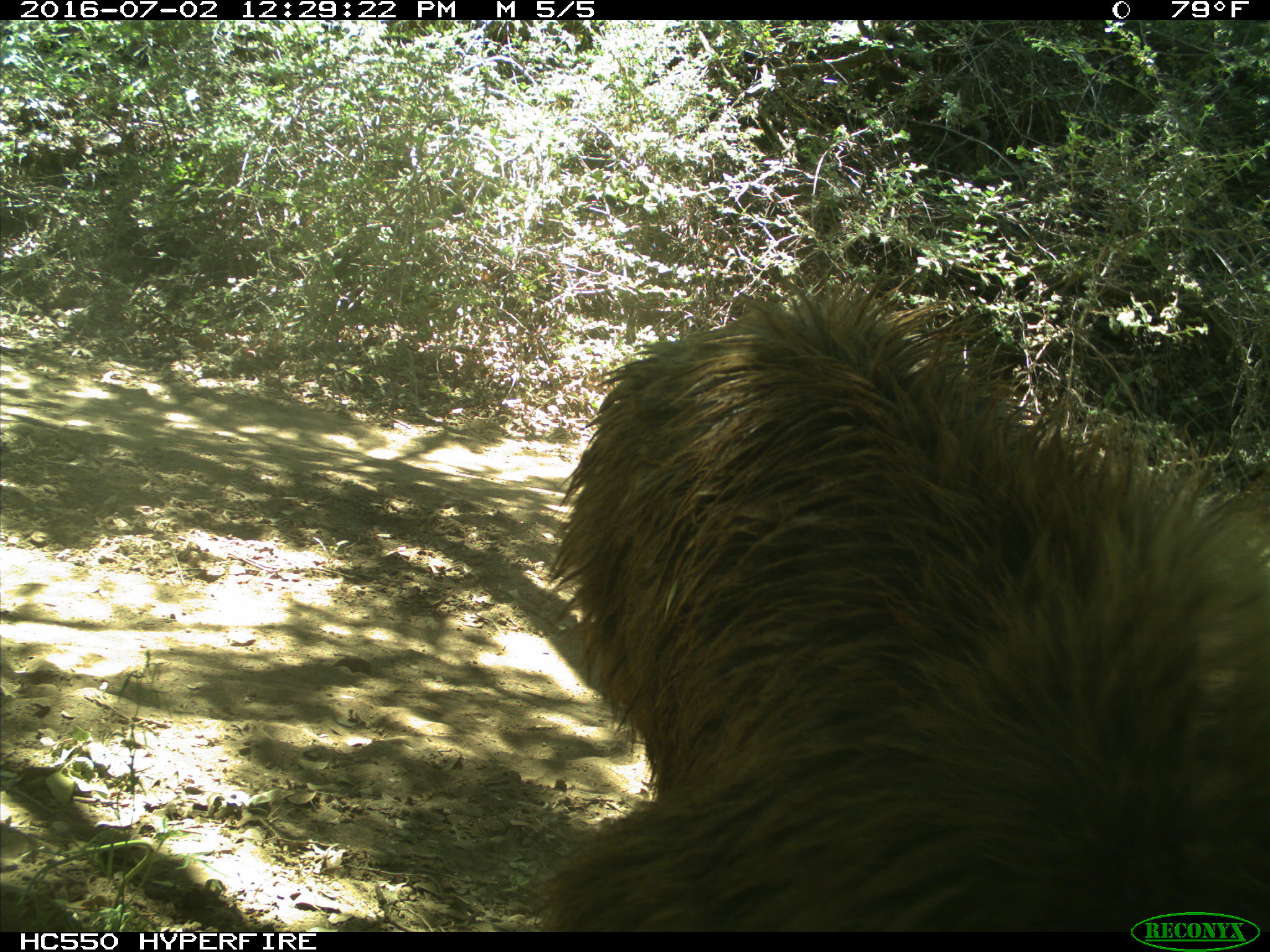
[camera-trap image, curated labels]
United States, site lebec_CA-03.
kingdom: Animalia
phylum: Chordata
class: Mammalia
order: Carnivora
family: Ursidae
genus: Ursus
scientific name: Ursus americanus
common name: american black bear